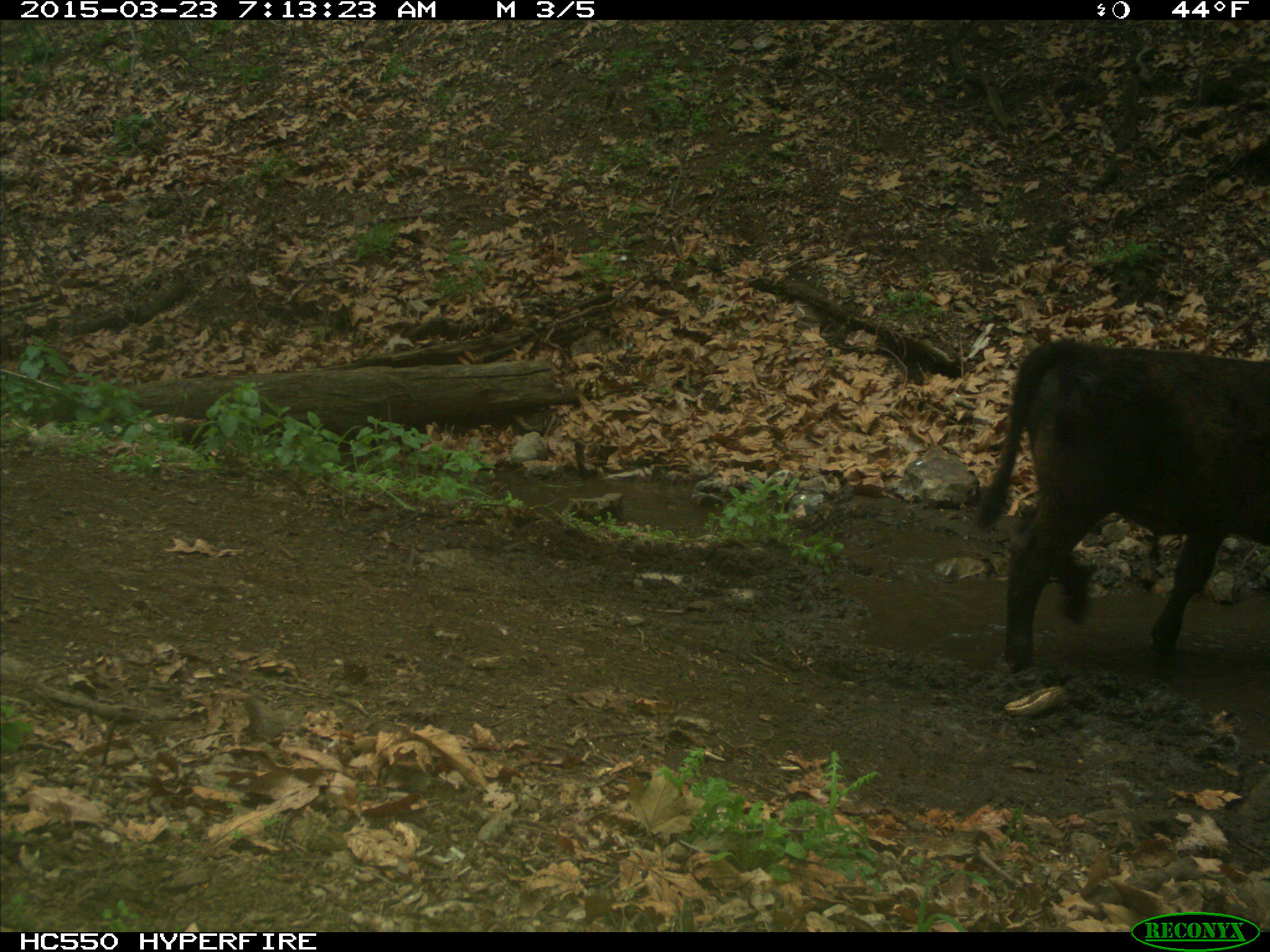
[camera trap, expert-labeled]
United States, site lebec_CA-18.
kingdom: Animalia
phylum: Chordata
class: Mammalia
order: Artiodactyla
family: Bovidae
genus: Bos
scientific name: Bos taurus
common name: domestic cow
Bos taurus (domestic cow).